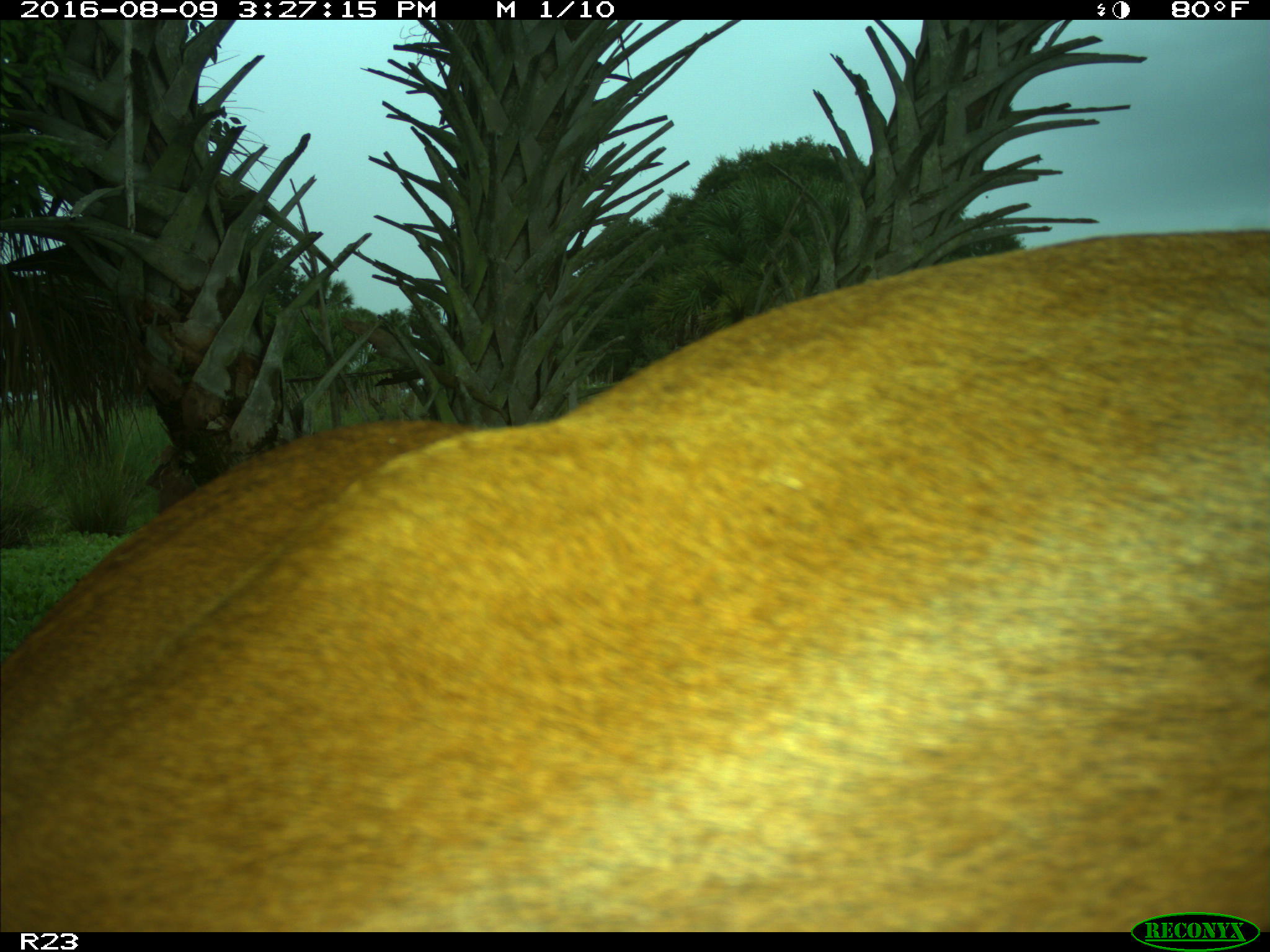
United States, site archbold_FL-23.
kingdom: Animalia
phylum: Chordata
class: Mammalia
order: Artiodactyla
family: Bovidae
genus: Bos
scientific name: Bos taurus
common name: domestic cow